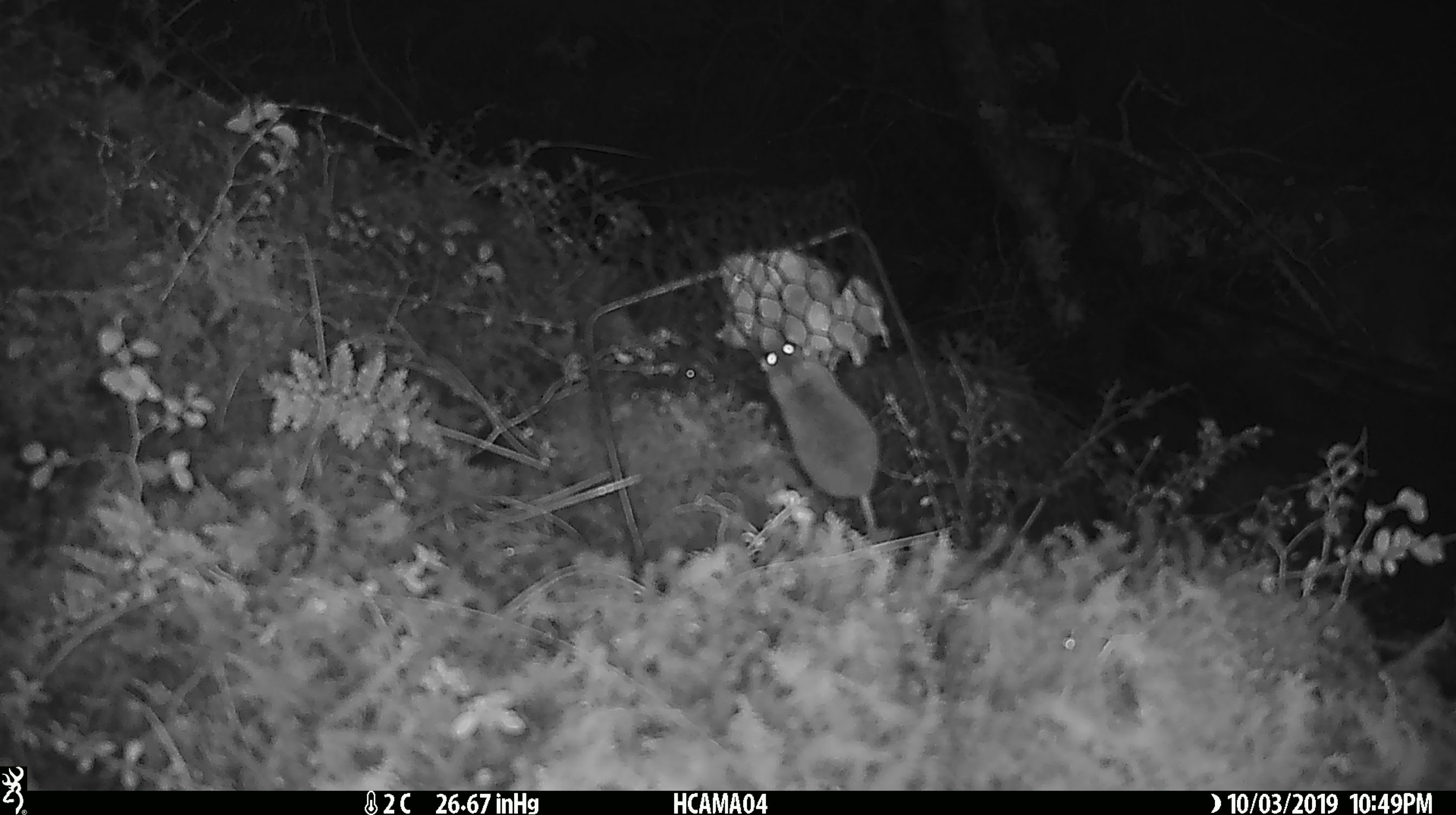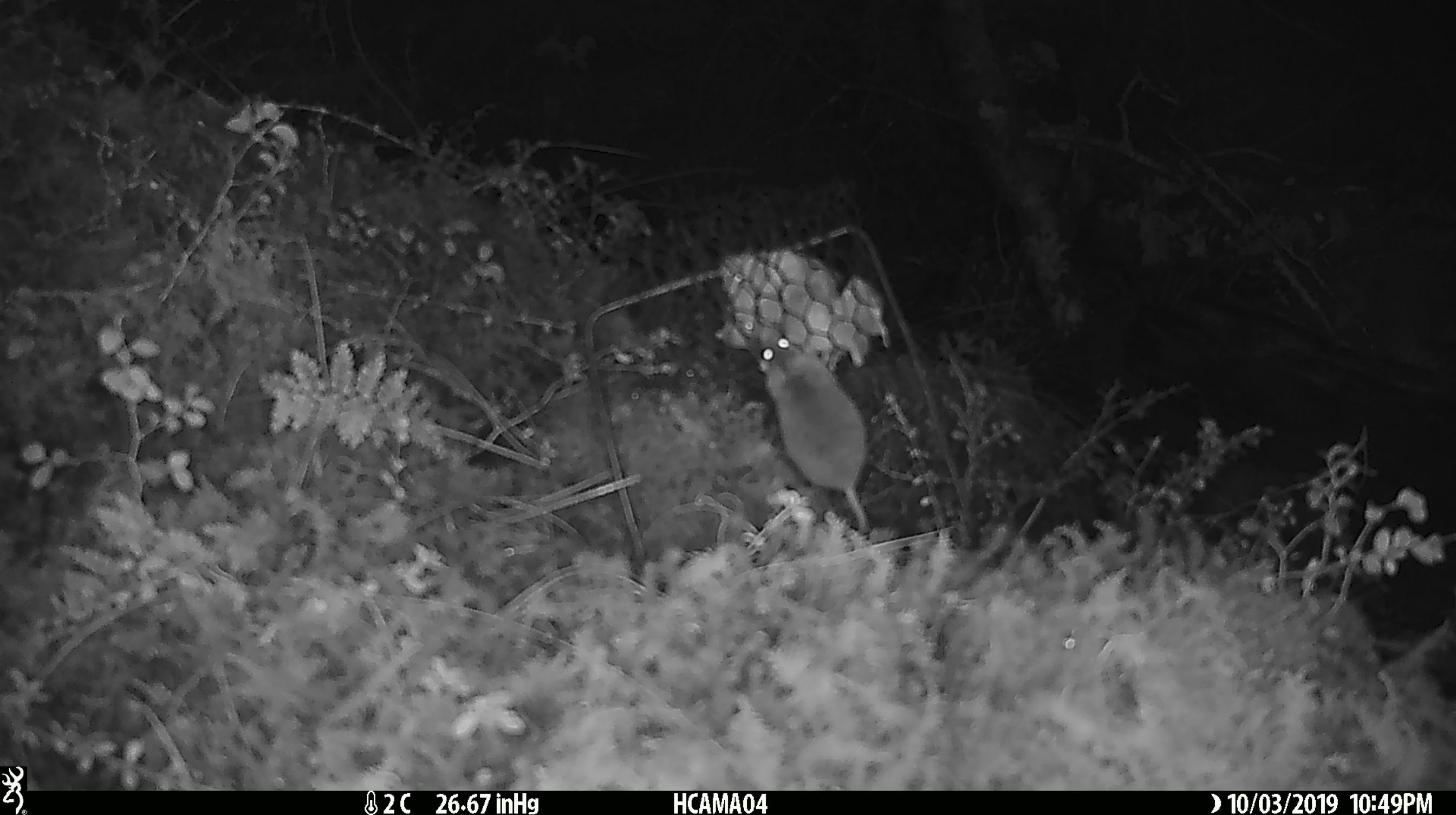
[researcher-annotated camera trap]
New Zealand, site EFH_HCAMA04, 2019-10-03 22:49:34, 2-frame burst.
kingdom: Animalia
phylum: Chordata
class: Mammalia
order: Rodentia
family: Muridae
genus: Mus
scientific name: Mus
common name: mouse